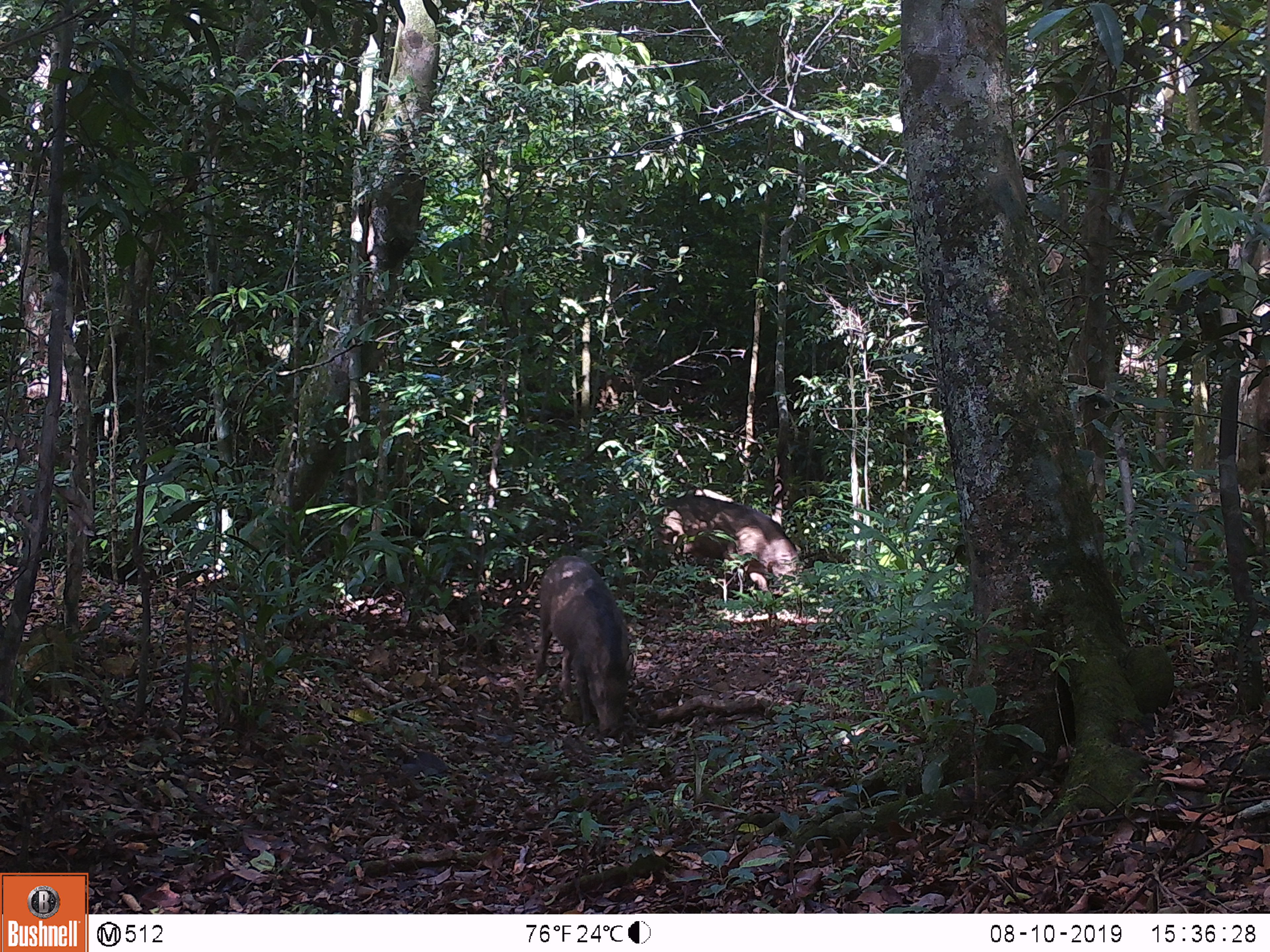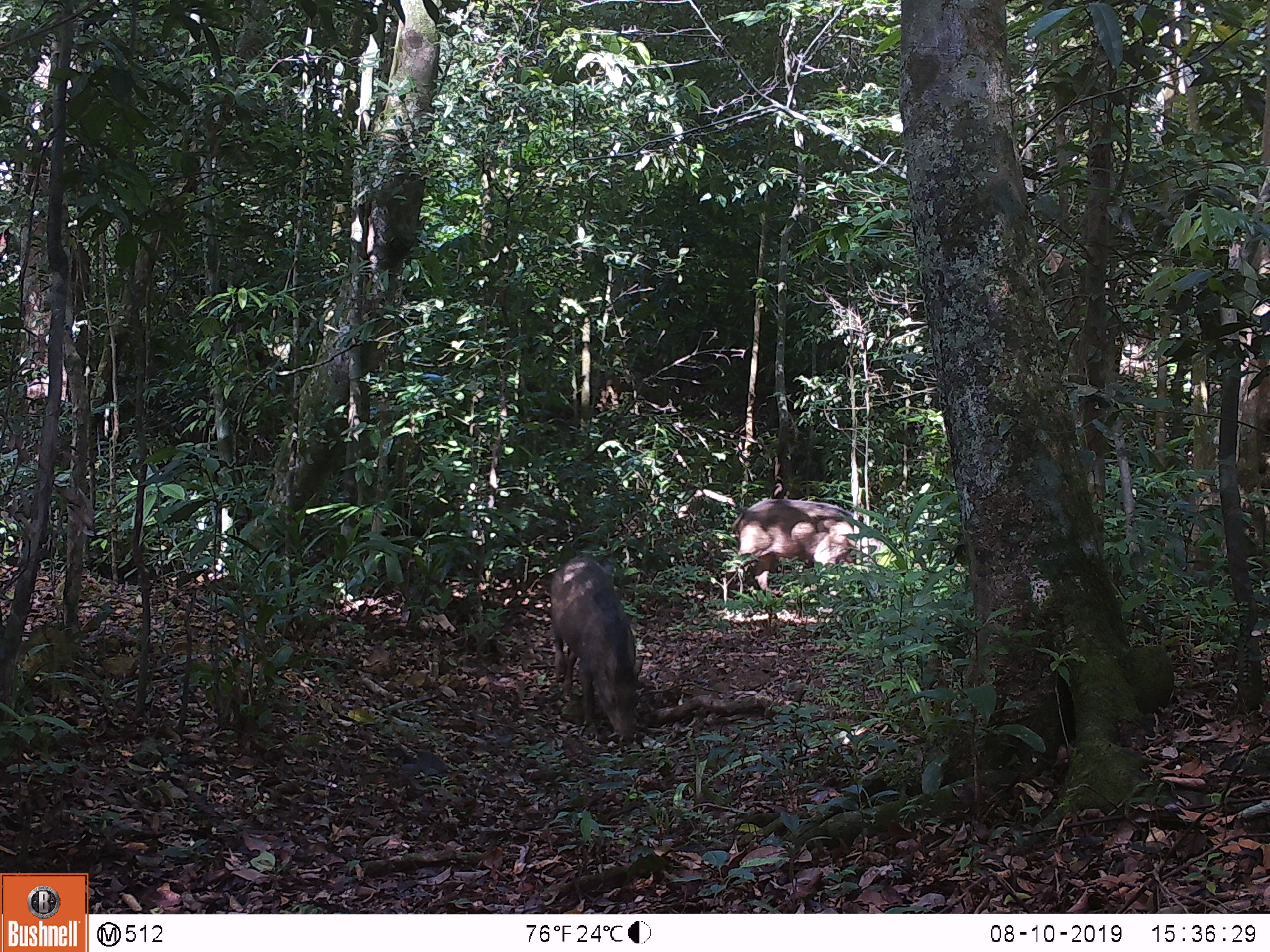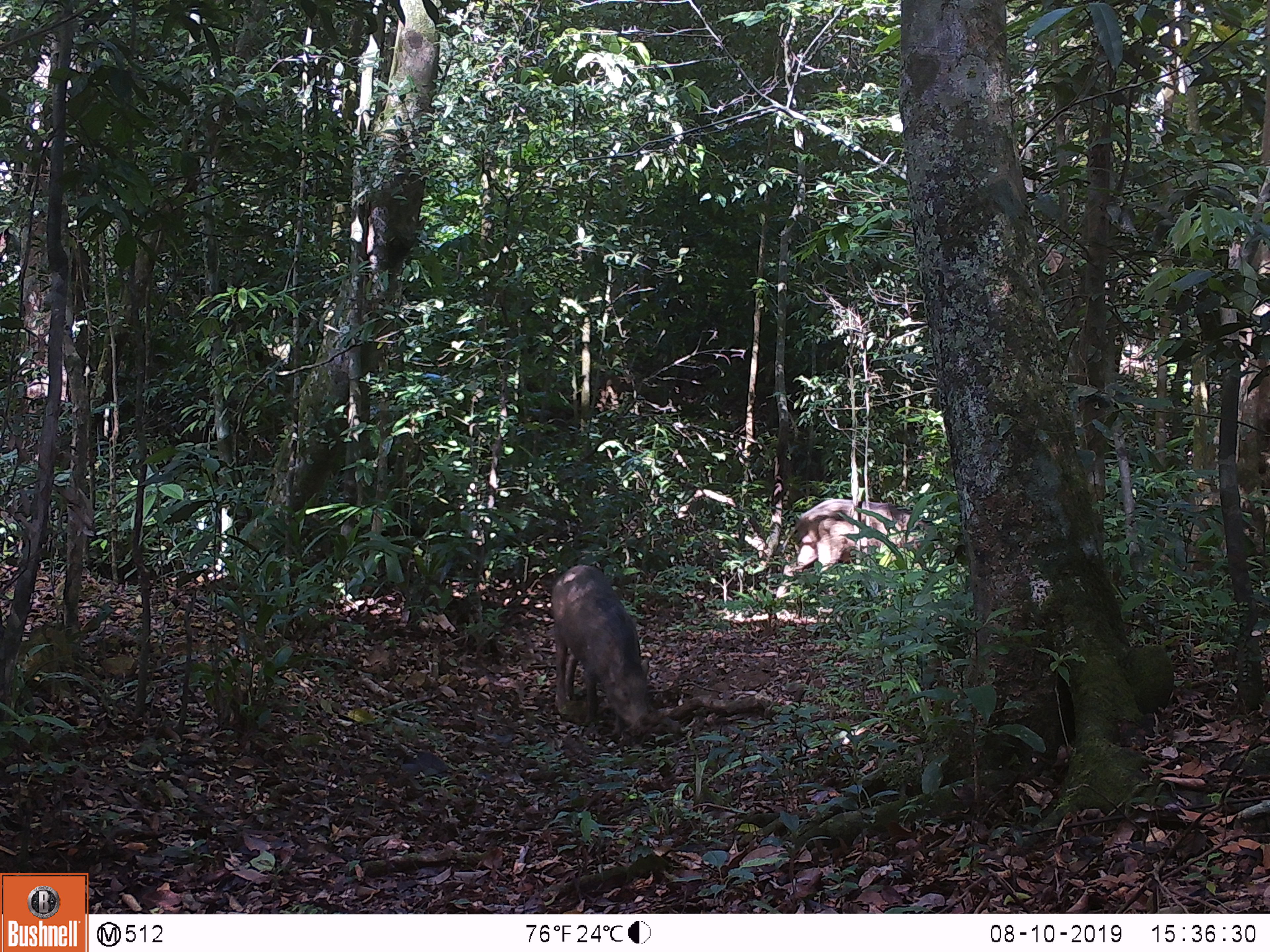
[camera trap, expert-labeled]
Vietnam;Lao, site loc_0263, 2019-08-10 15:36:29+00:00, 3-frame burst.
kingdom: Animalia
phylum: Chordata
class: Mammalia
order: Artiodactyla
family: Suidae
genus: Sus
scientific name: Sus scrofa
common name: eurasian wild pig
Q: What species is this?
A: Eurasian wild pig (Sus scrofa).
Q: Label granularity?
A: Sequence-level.